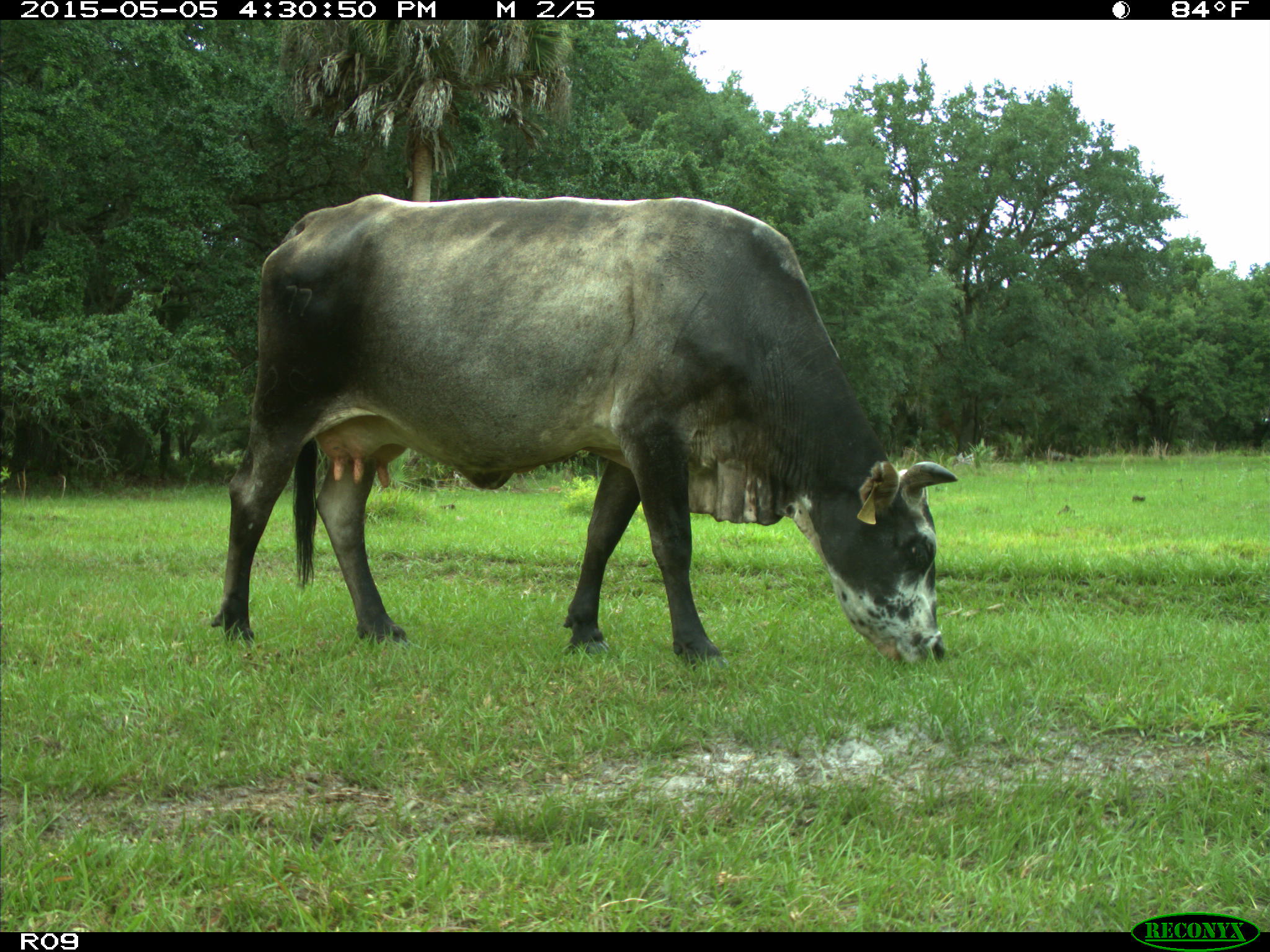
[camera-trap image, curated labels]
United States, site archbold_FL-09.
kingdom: Animalia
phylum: Chordata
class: Mammalia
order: Artiodactyla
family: Bovidae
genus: Bos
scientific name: Bos taurus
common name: domestic cow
Bos taurus (domestic cow).